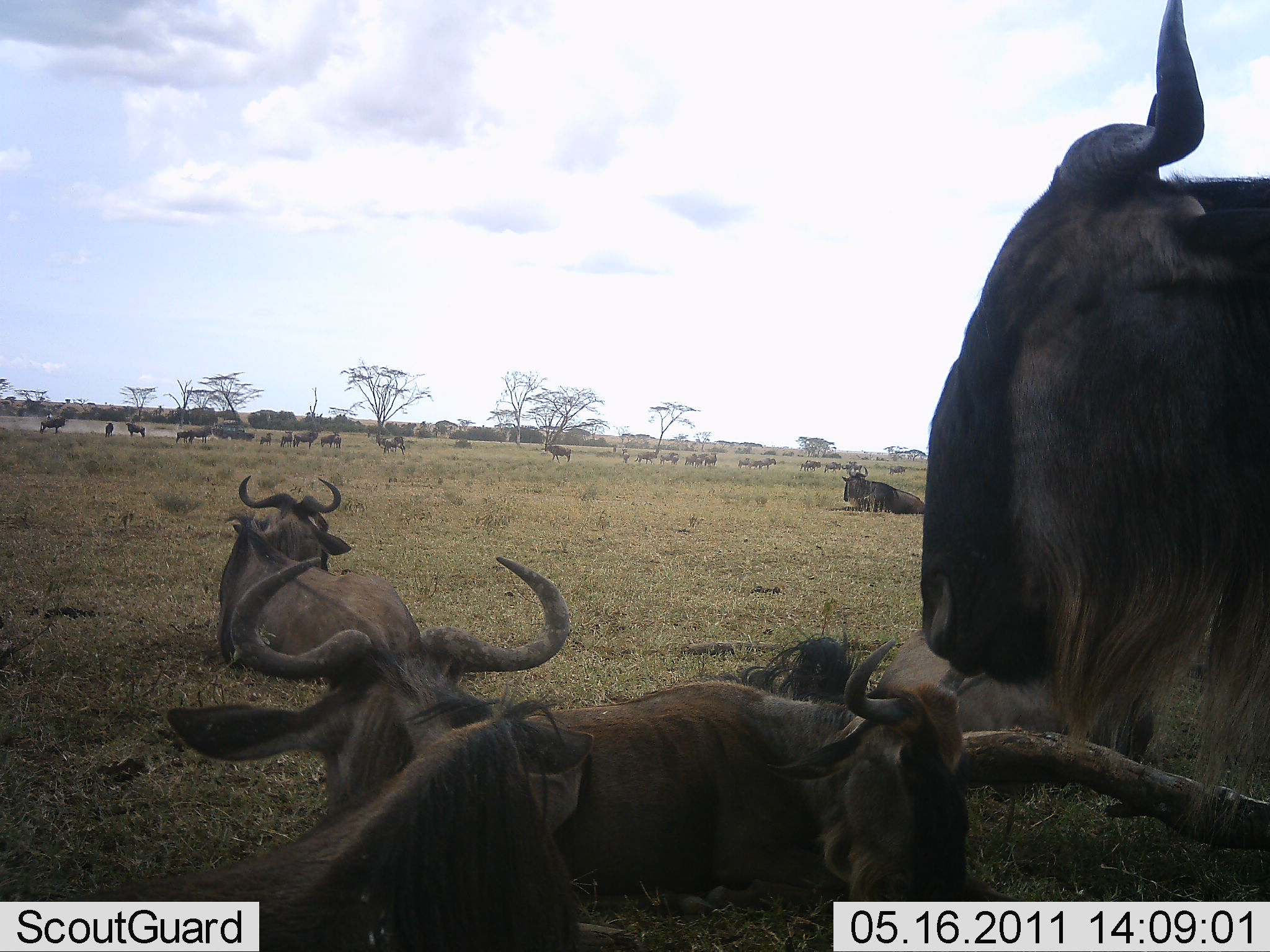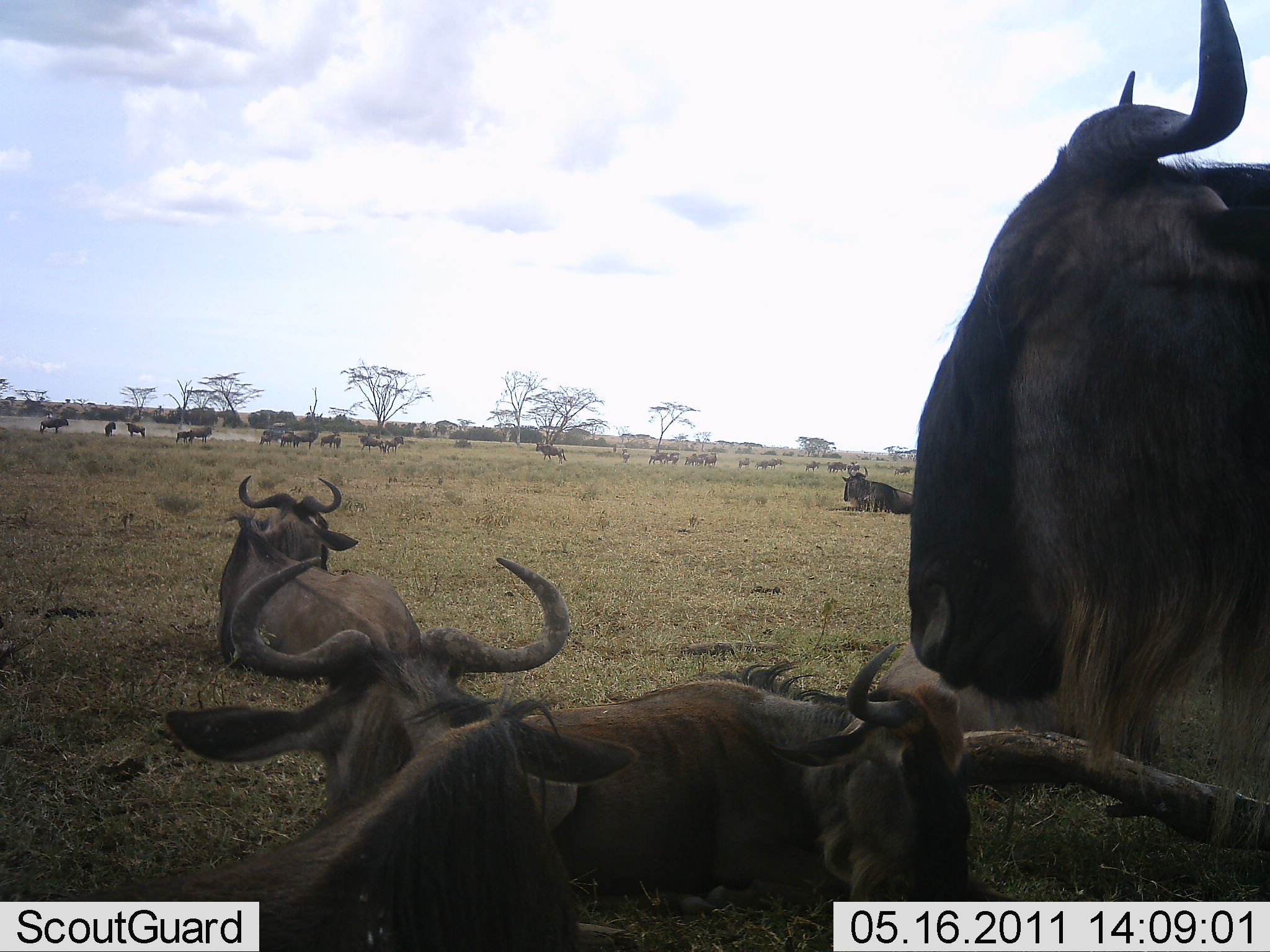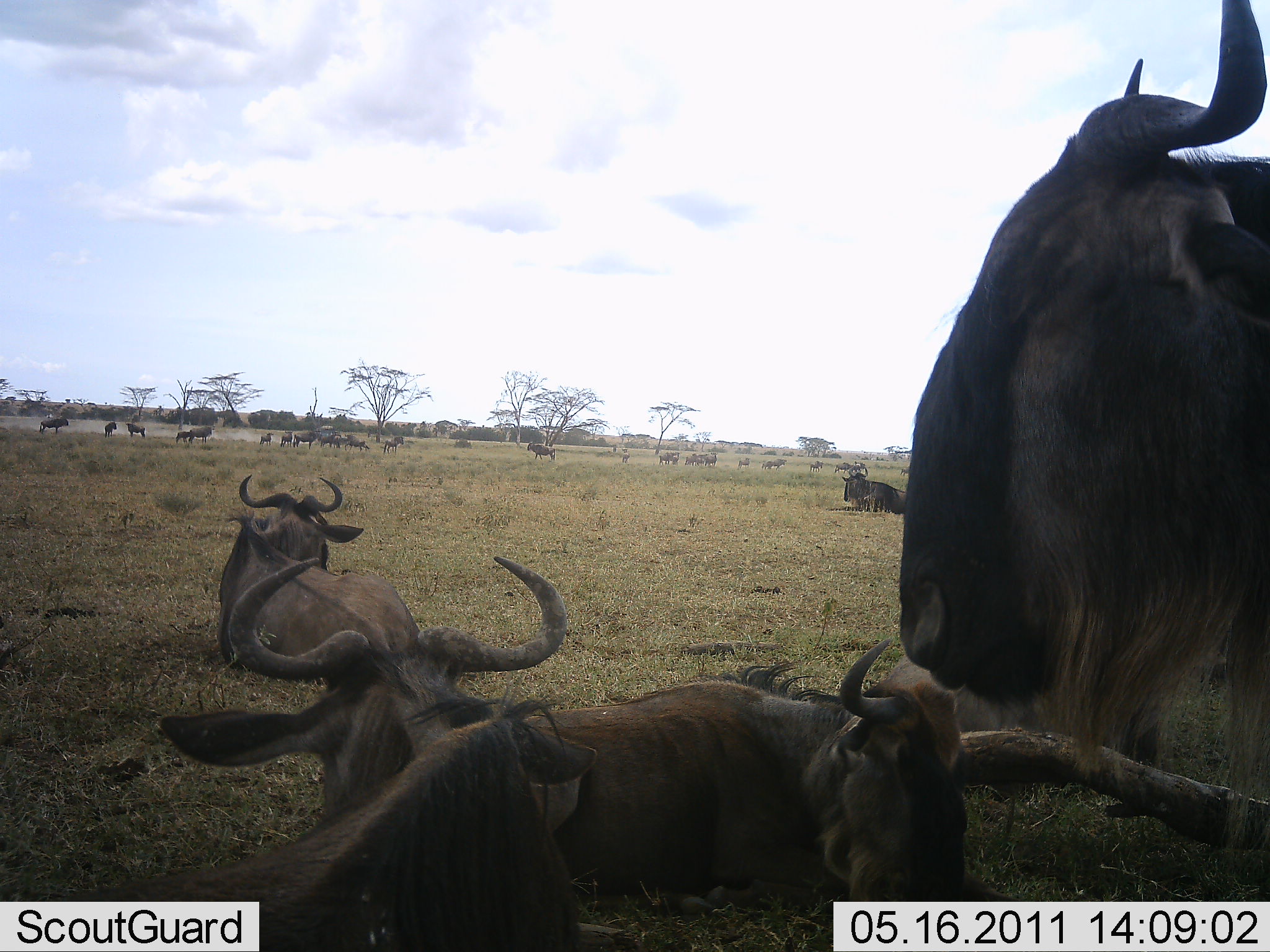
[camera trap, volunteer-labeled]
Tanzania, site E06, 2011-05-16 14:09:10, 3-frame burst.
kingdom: Animalia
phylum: Chordata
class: Mammalia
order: Artiodactyla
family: Bovidae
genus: Connochaetes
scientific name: Connochaetes taurinus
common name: blue wildebeest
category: wildebeest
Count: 11-50.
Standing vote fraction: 79%.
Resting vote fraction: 93%.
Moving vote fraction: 43%.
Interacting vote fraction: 7%.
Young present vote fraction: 0%.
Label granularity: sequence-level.